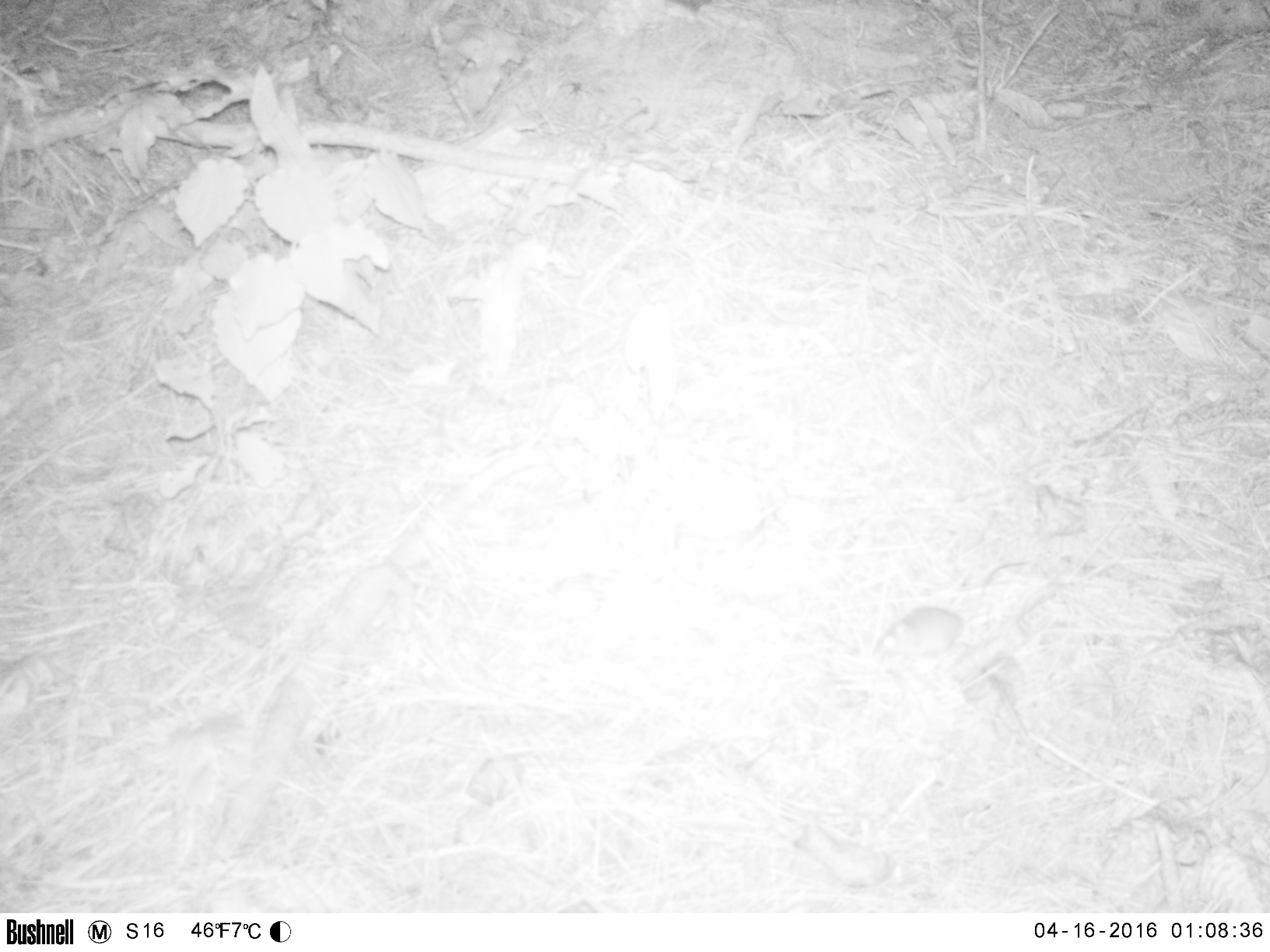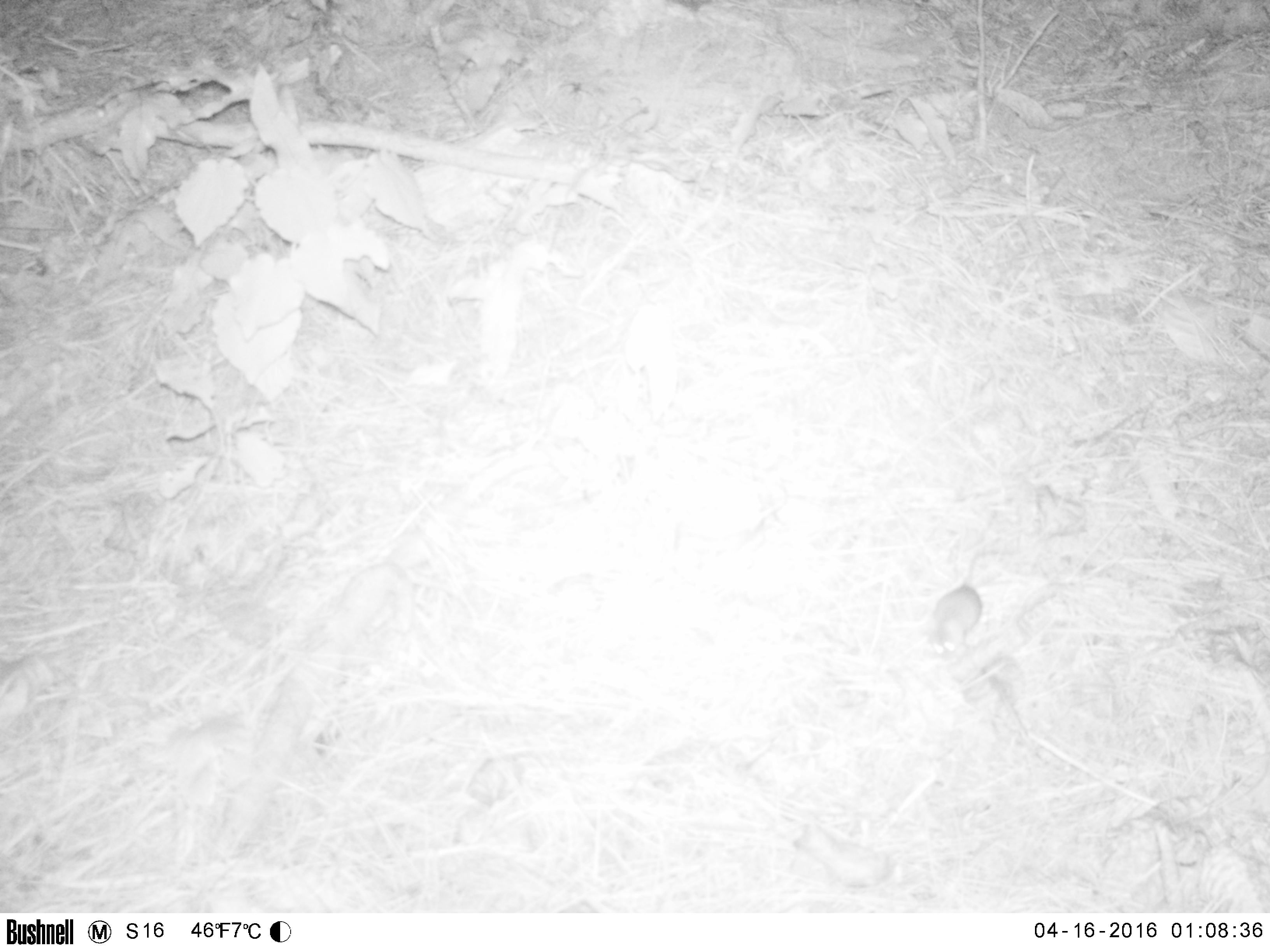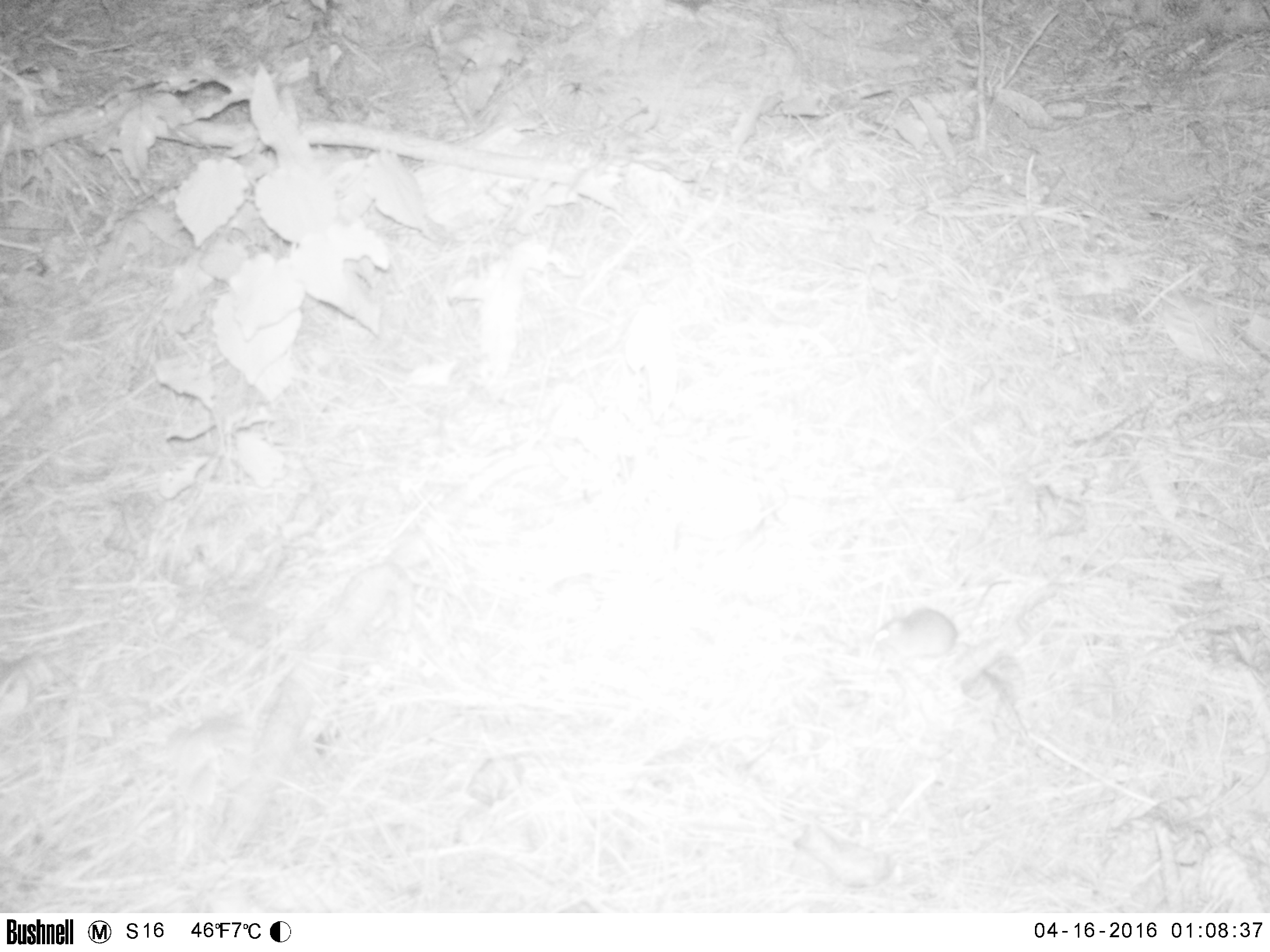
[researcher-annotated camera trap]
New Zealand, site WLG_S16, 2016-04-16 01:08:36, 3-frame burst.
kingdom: Animalia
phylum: Chordata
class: Mammalia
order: Rodentia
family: Muridae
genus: Mus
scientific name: Mus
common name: mouse